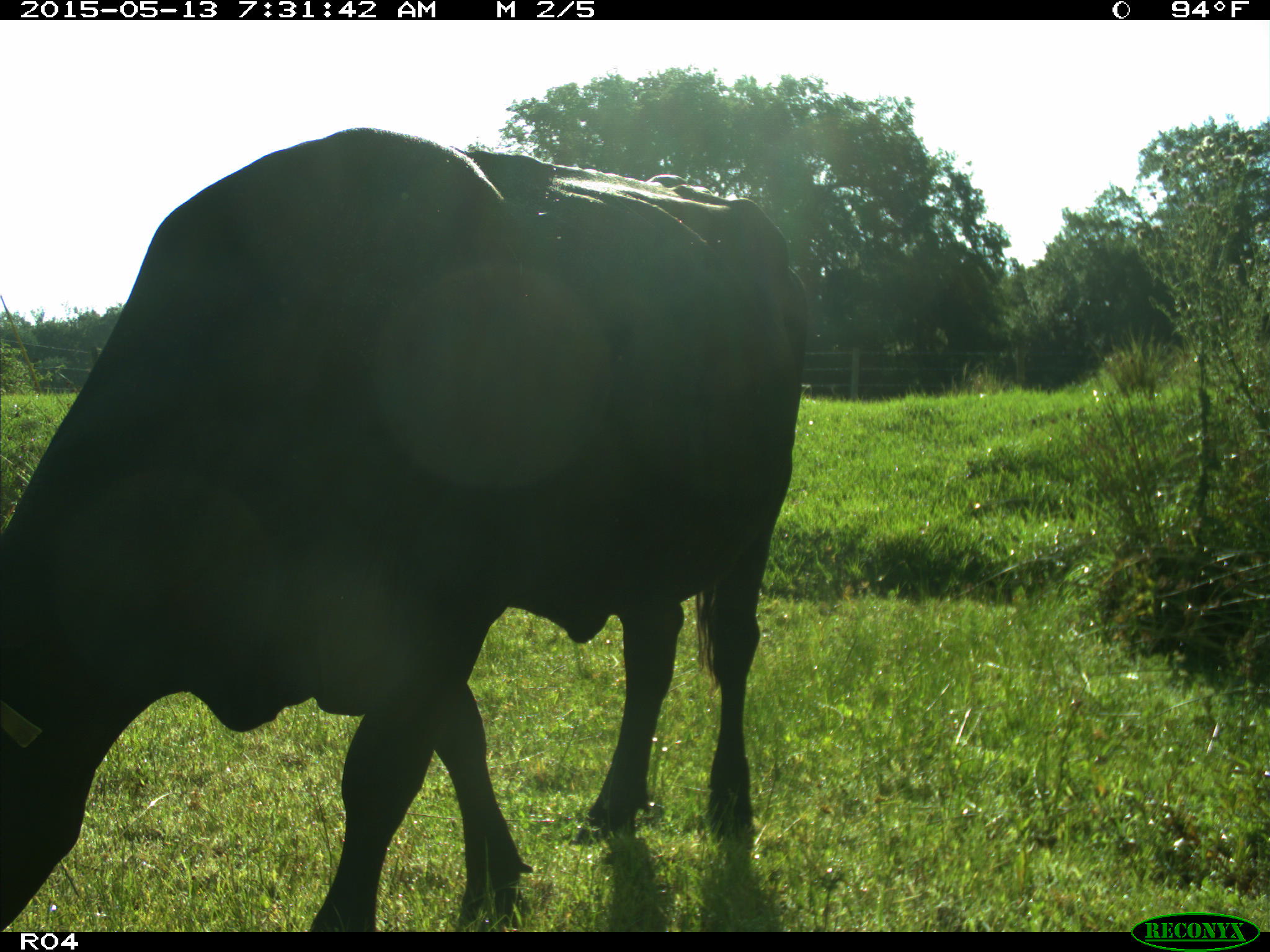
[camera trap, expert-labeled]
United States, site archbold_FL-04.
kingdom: Animalia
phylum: Chordata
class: Mammalia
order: Artiodactyla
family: Bovidae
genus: Bos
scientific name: Bos taurus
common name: domestic cow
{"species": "Bos taurus (domestic cow)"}